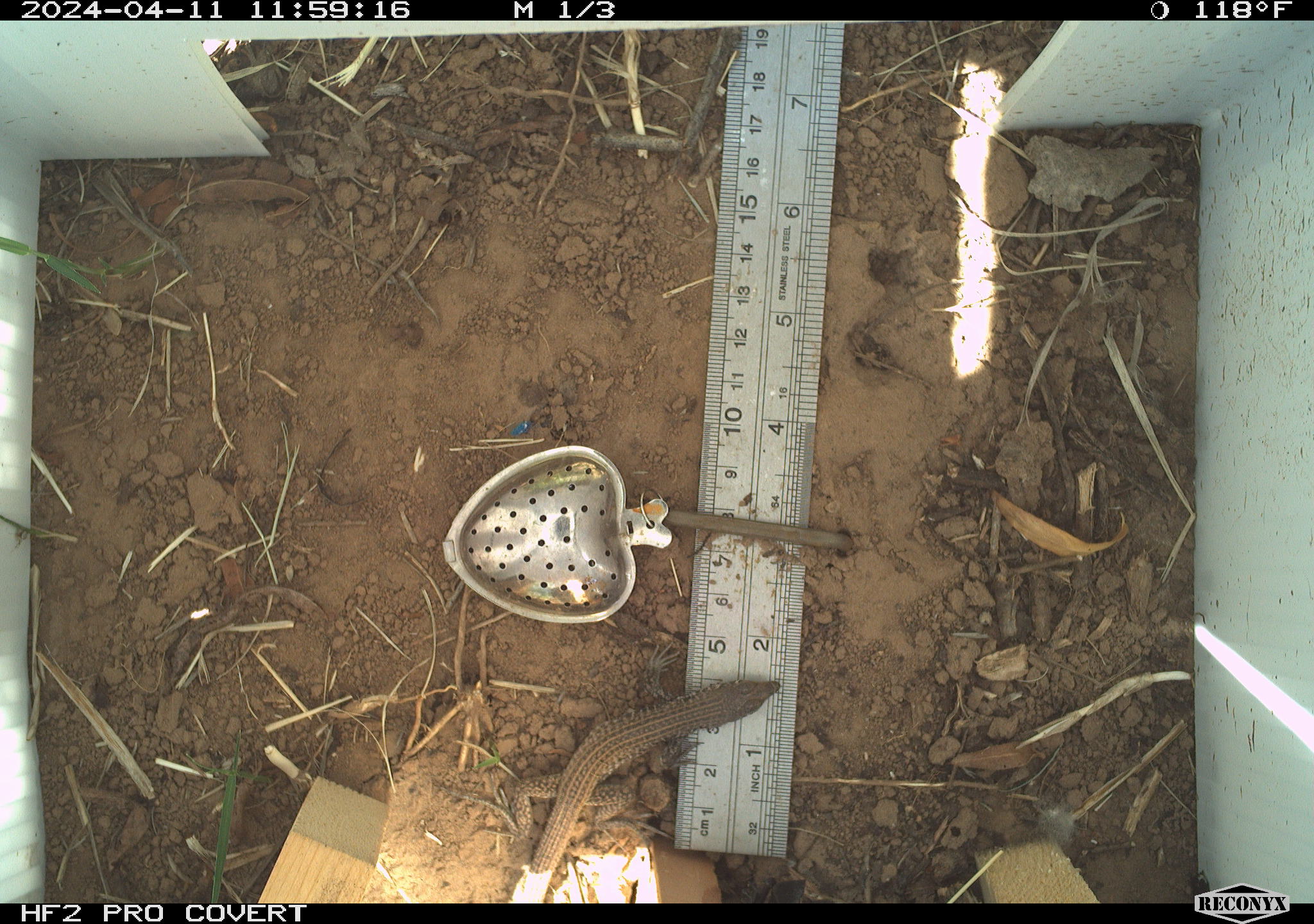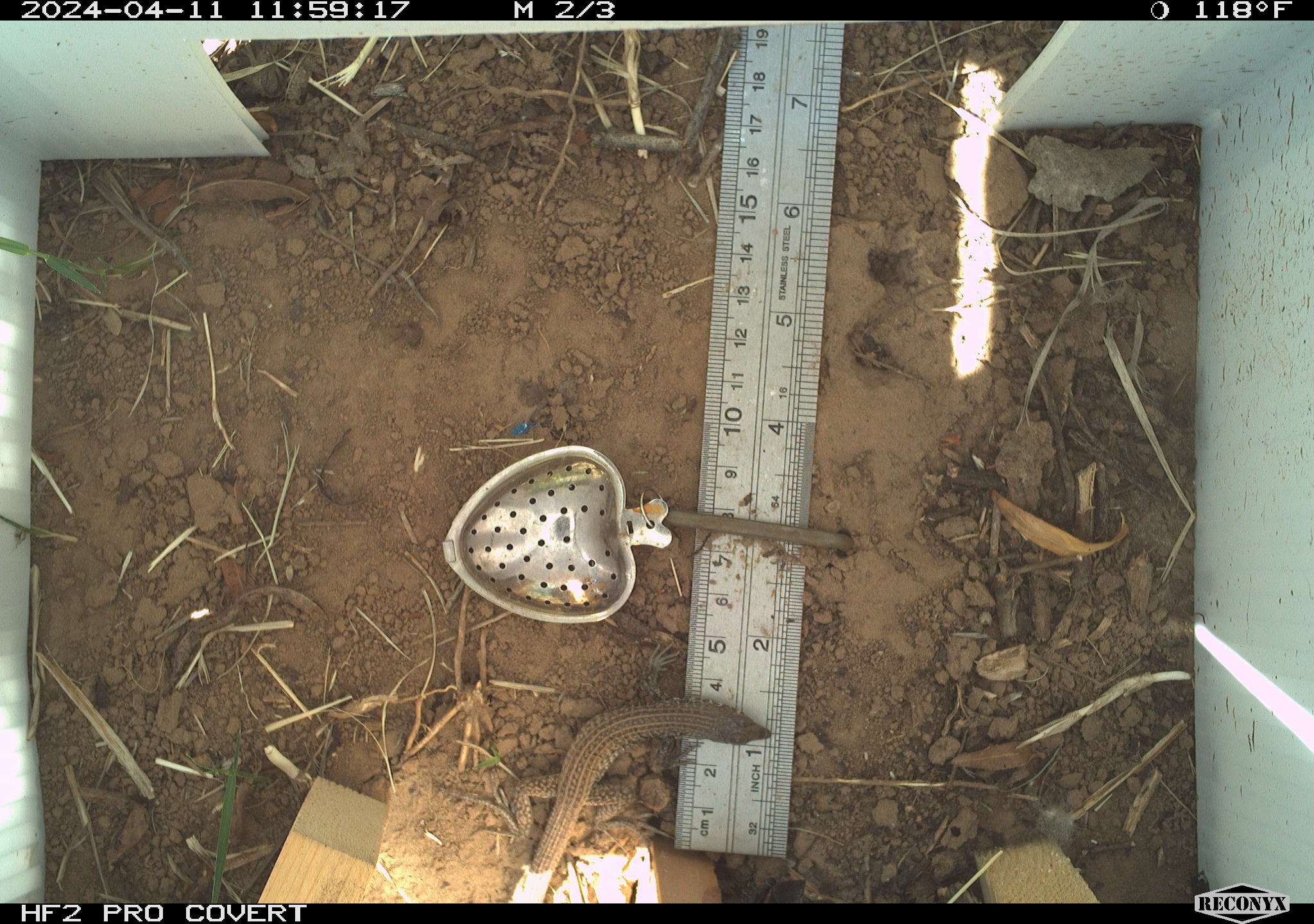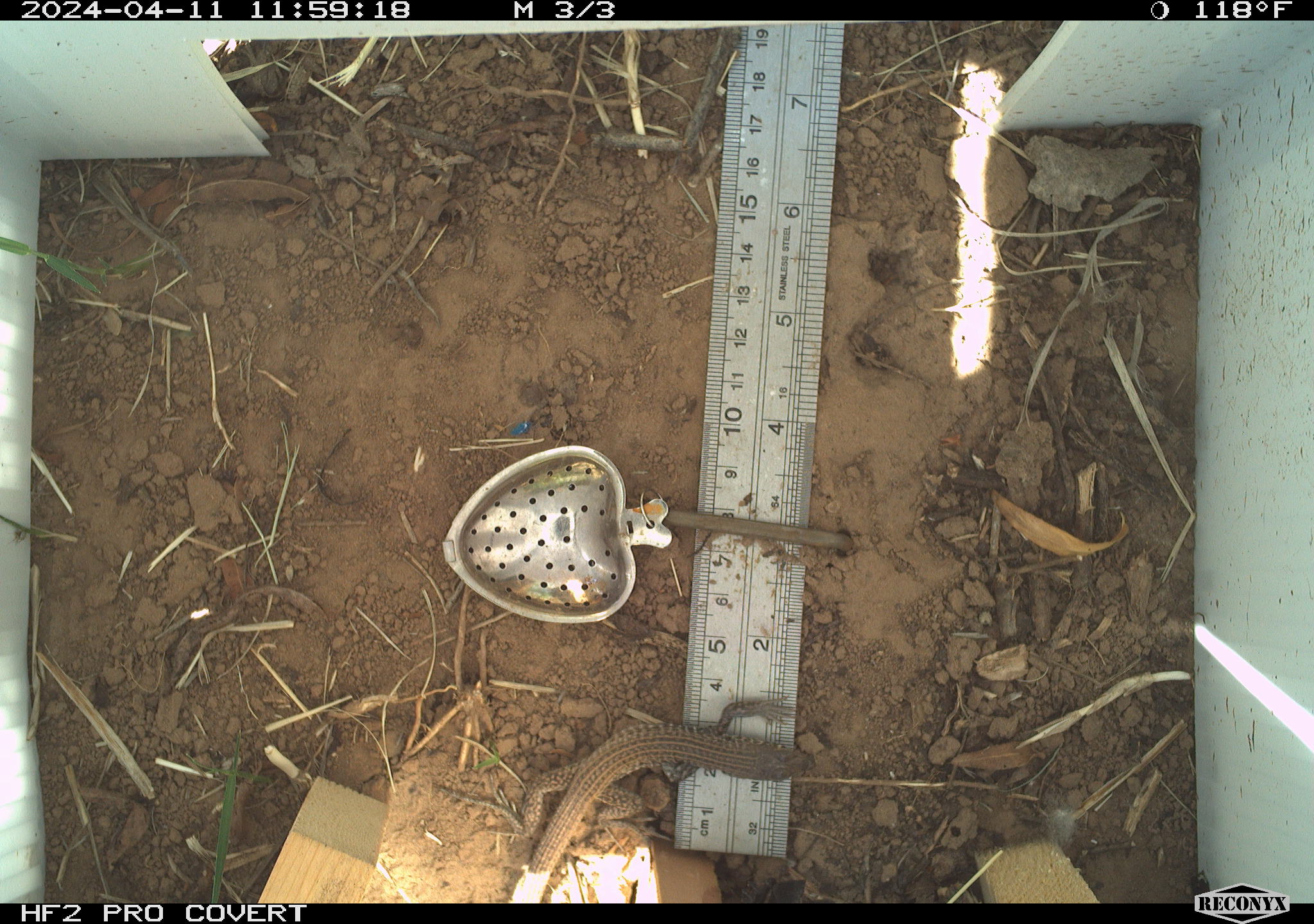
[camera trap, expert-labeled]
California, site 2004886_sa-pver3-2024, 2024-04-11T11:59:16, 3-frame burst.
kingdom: Animalia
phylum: Chordata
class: Reptilia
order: Squamata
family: Teiidae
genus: Aspidoscelis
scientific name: Aspidoscelis tigris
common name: western whiptail